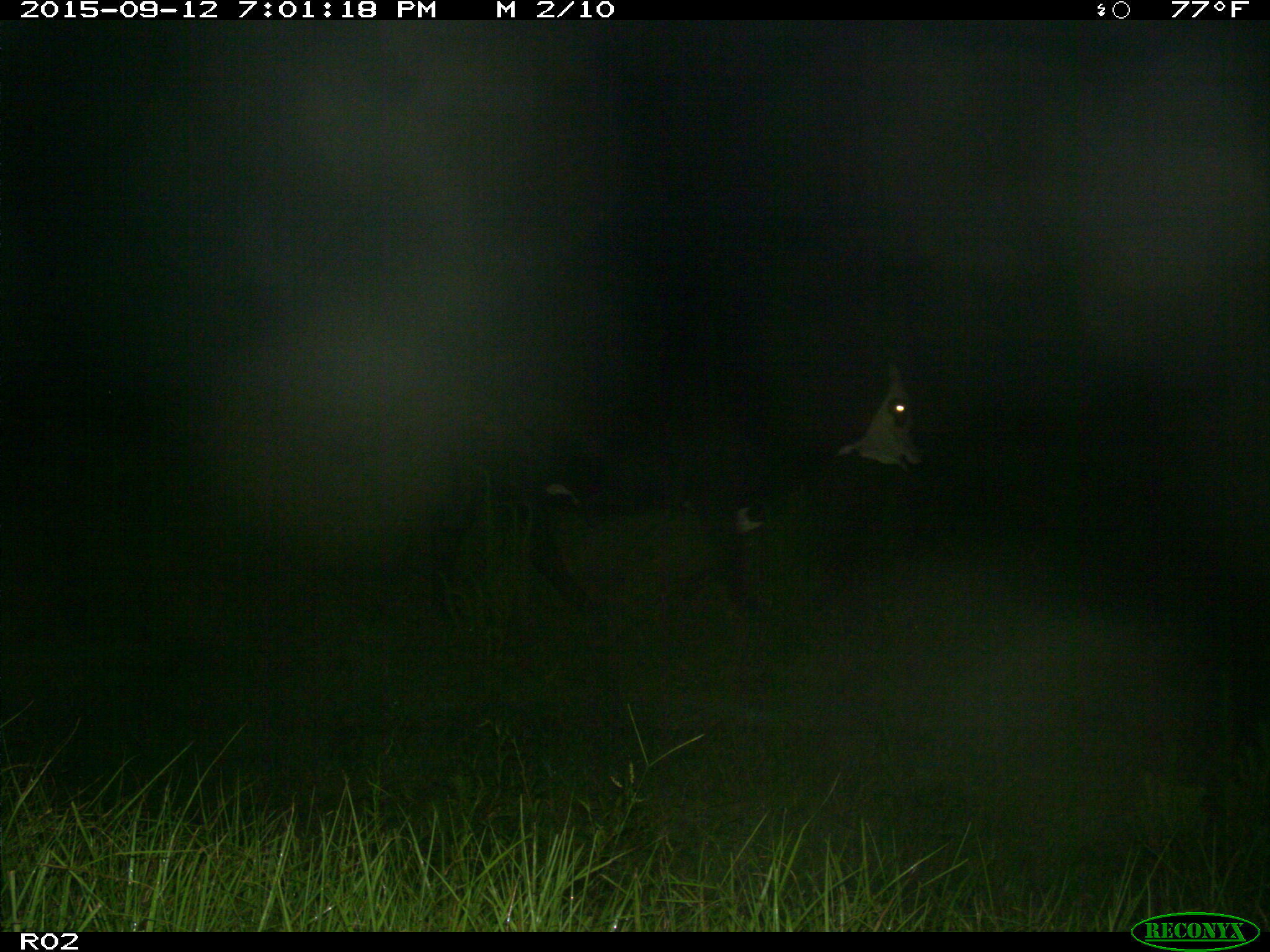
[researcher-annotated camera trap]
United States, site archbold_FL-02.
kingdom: Animalia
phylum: Chordata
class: Mammalia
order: Artiodactyla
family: Bovidae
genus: Bos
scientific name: Bos taurus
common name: domestic cow